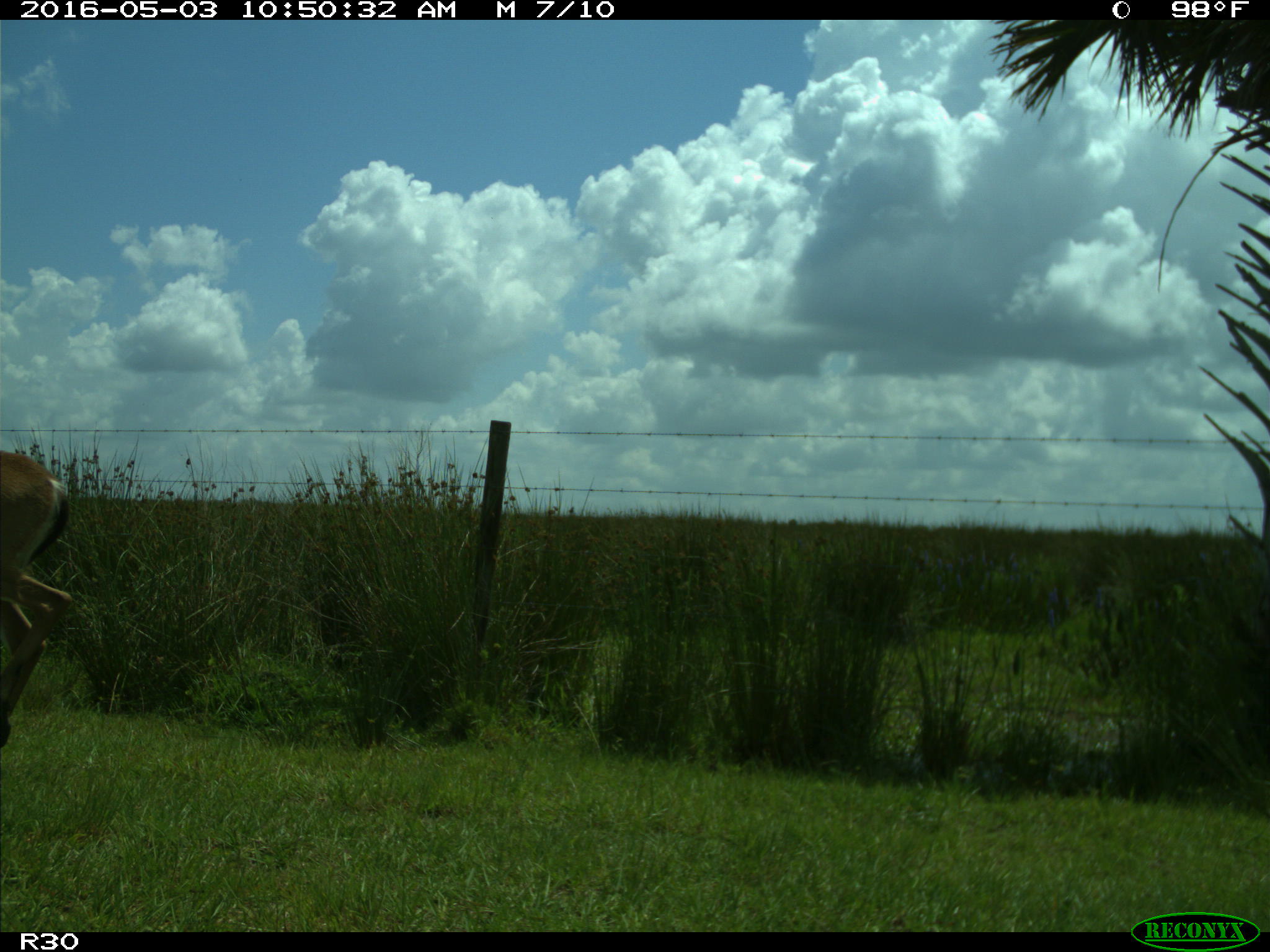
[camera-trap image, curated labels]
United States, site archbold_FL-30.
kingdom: Animalia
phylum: Chordata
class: Mammalia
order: Artiodactyla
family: Cervidae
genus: Odocoileus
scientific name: Odocoileus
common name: deer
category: unidentified deer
Unidentified deer (deer) (Odocoileus).